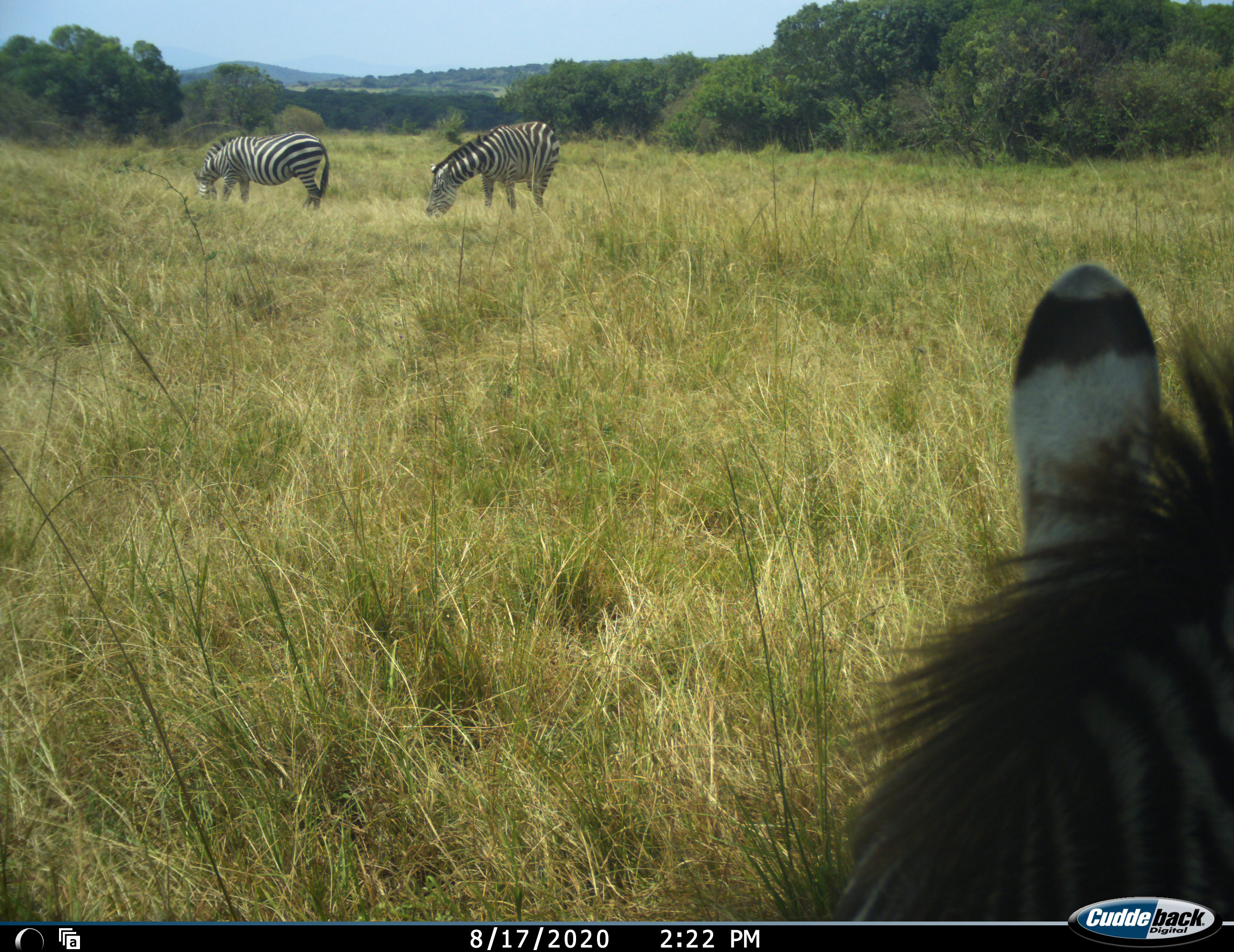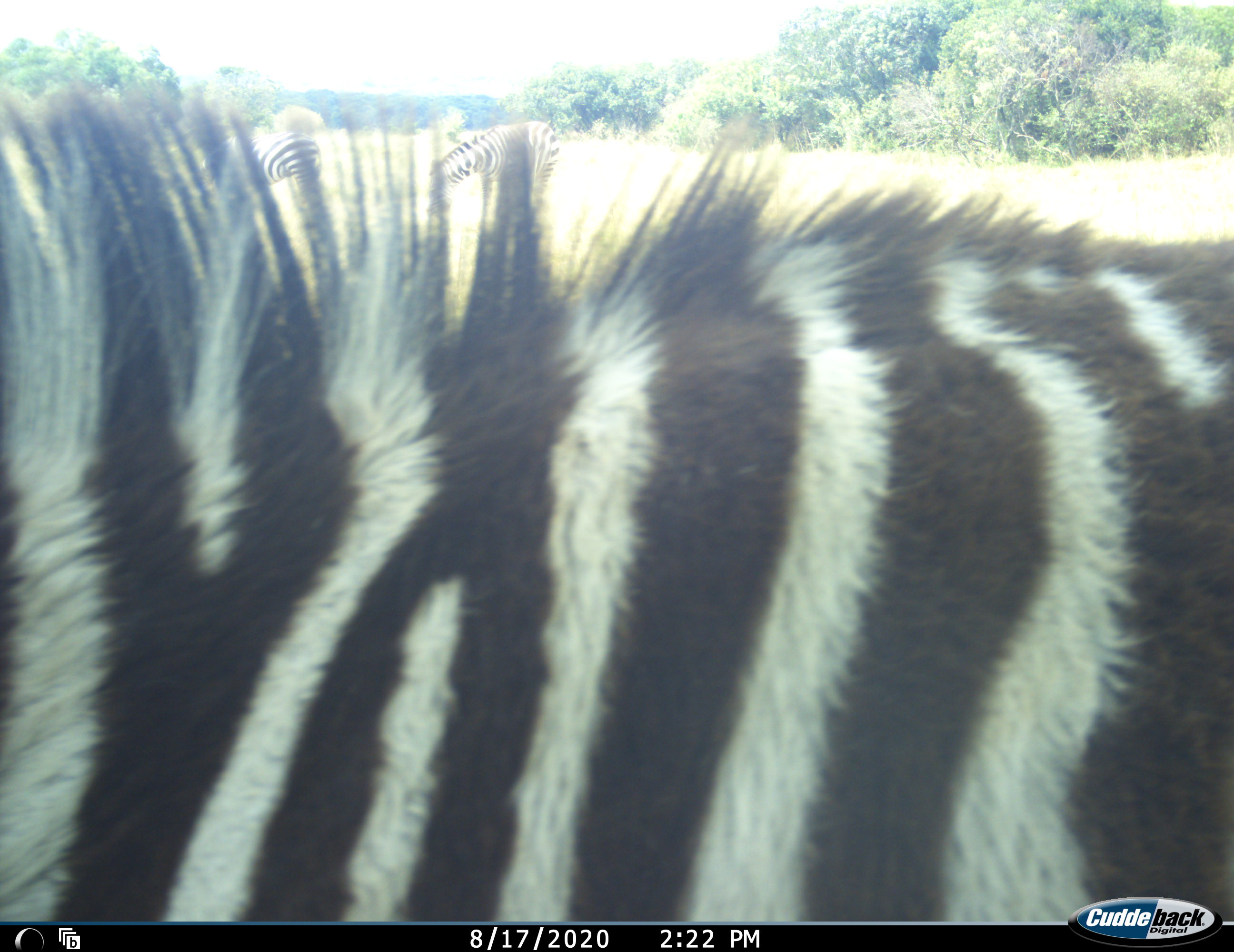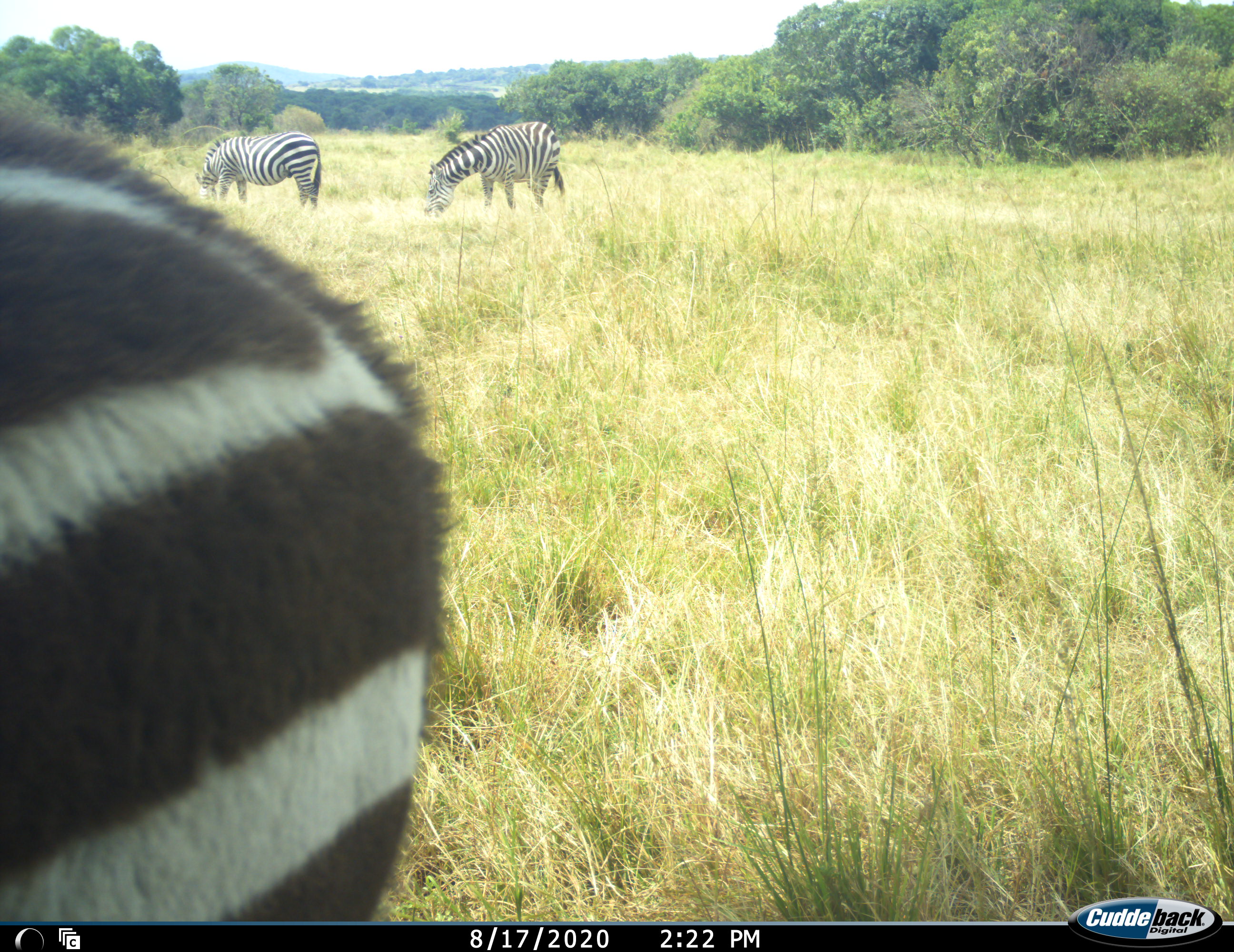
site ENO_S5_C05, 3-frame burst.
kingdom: Animalia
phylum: Chordata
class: Mammalia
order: Perissodactyla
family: Equidae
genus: Equus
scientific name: Equus quagga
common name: plains zebra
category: zebraplains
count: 3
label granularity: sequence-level